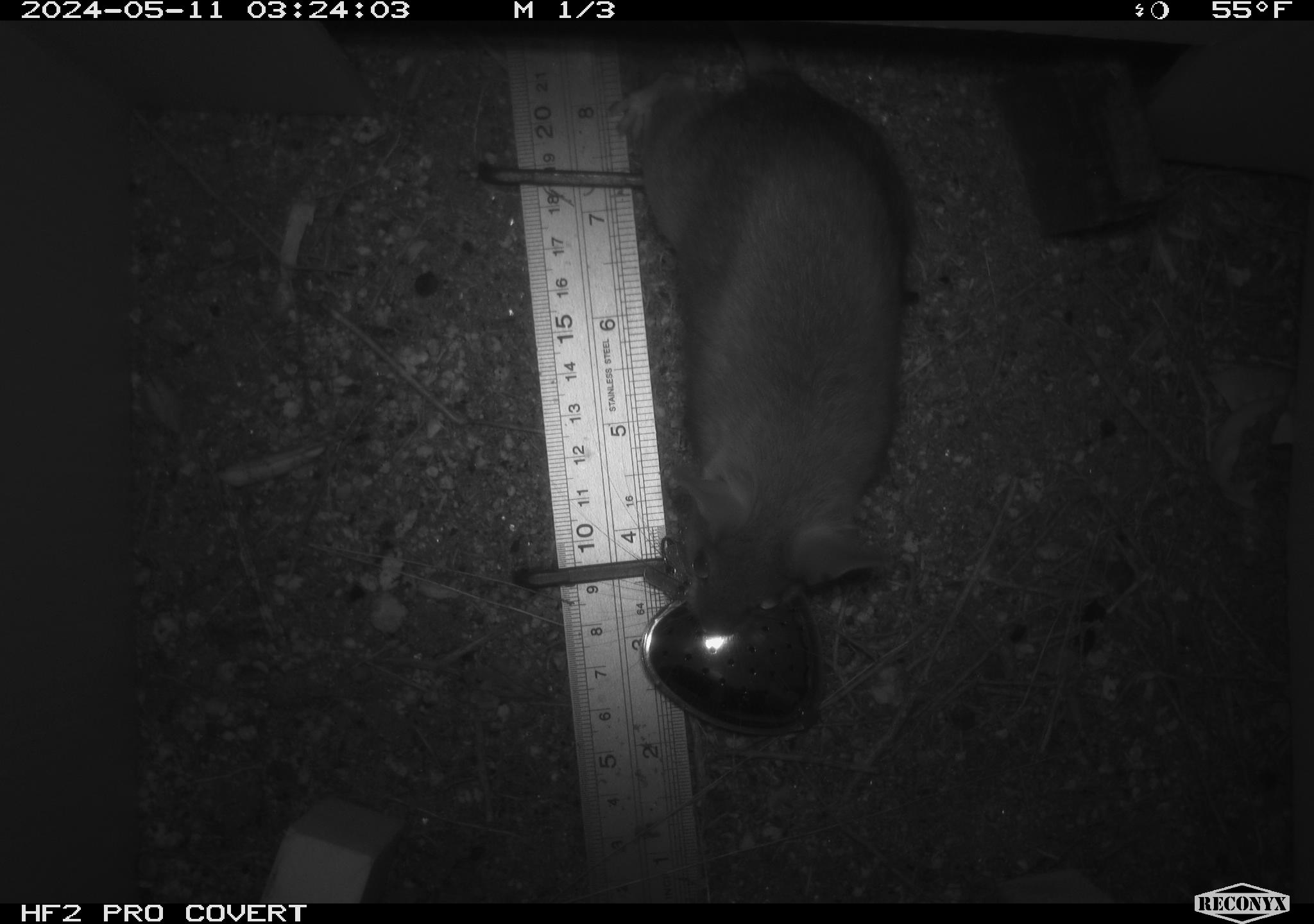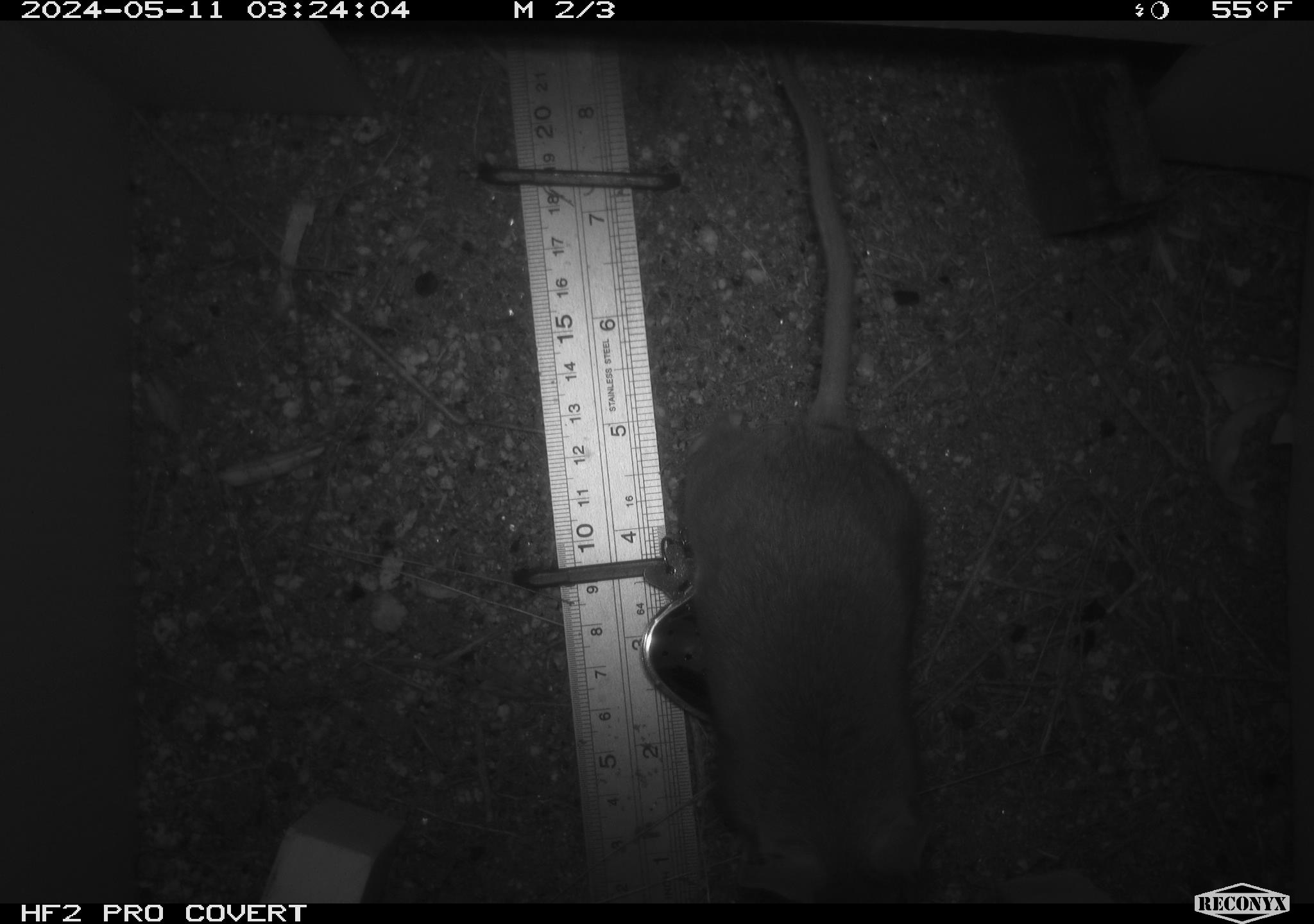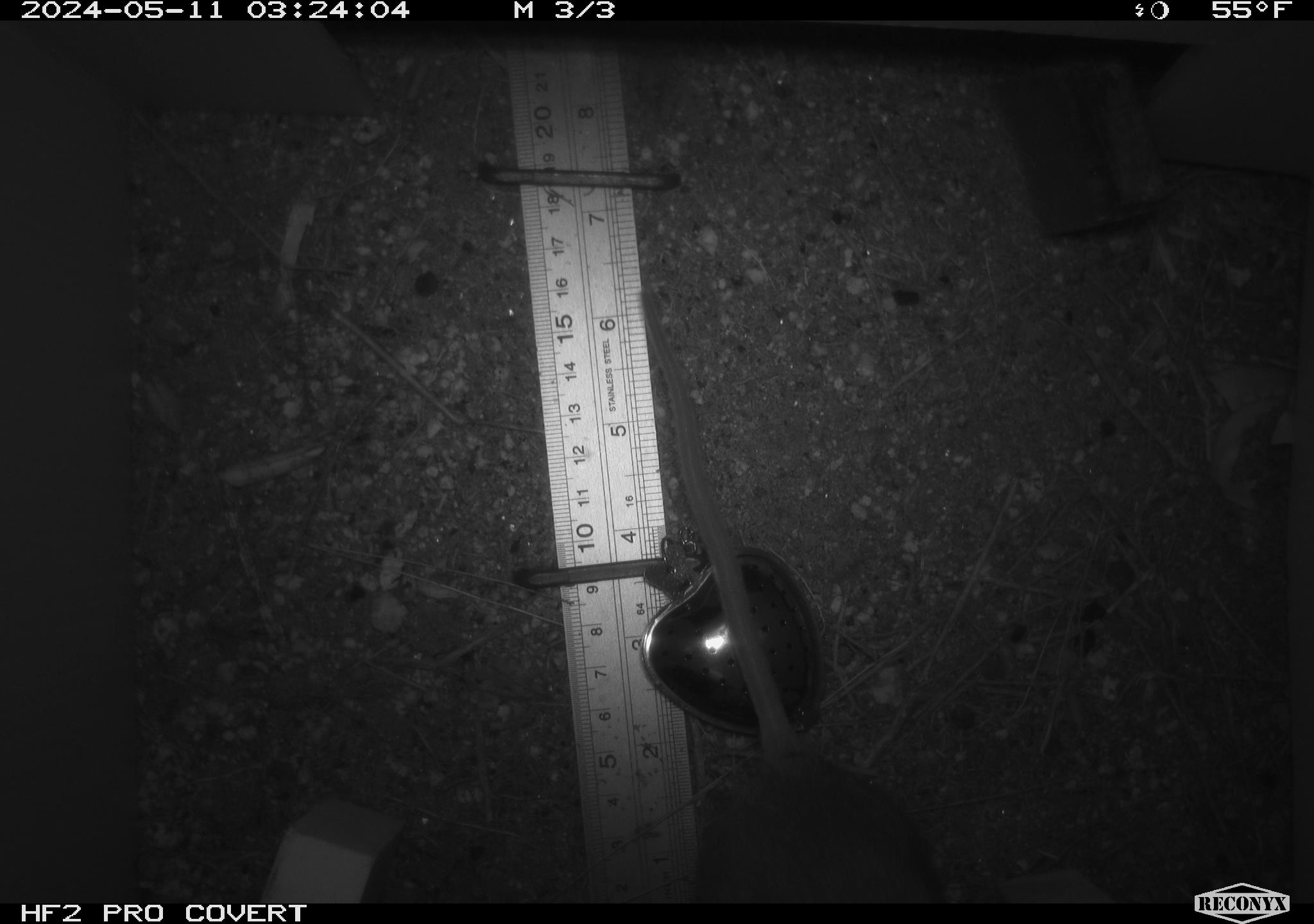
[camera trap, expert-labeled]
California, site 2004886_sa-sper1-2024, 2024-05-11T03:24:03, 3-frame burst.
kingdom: Animalia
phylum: Chordata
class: Mammalia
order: Rodentia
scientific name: Rodentia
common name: woodrat or rat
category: woodrat or rat species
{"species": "woodrat or rat species (woodrat or rat) (Rodentia)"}